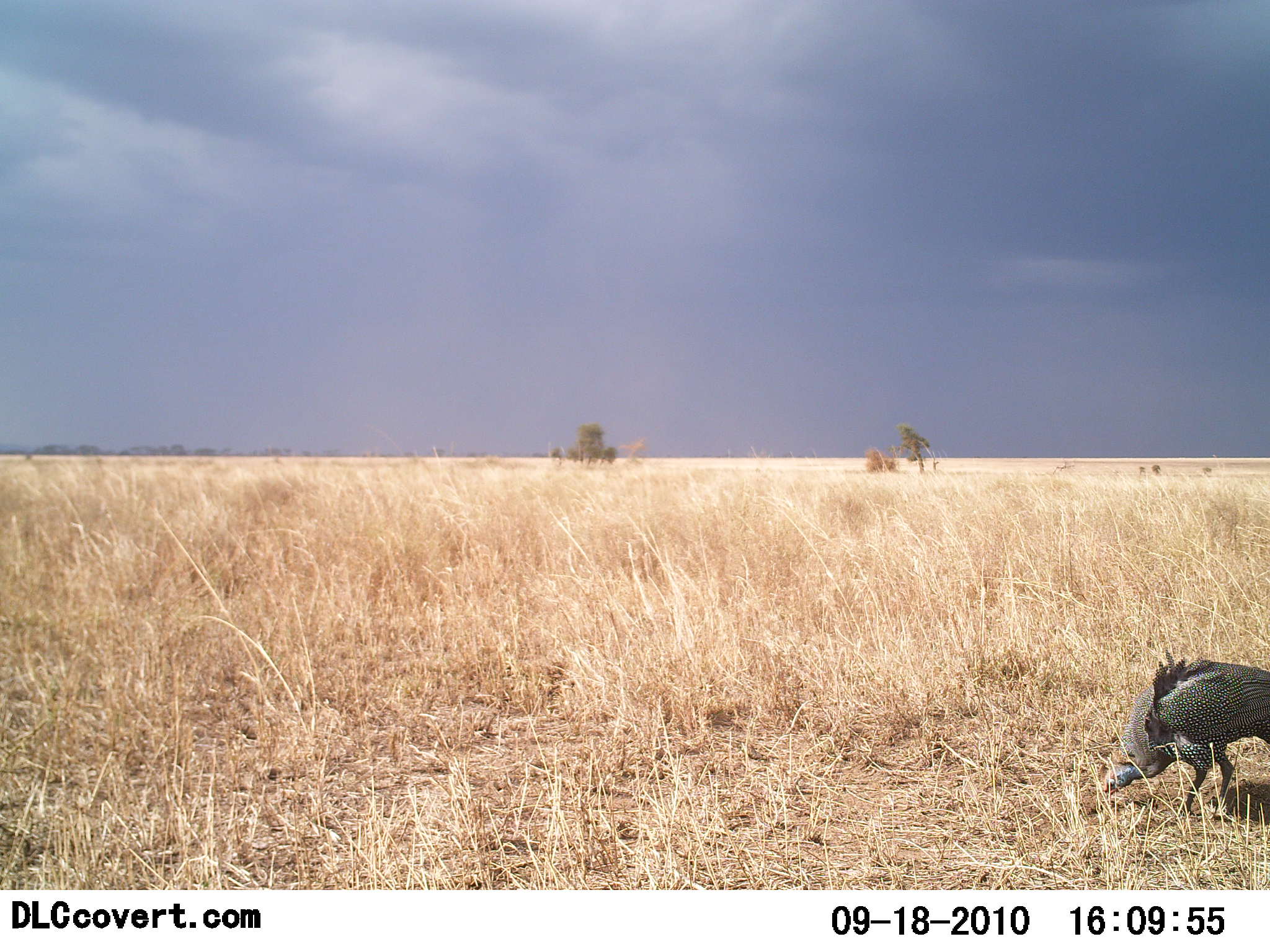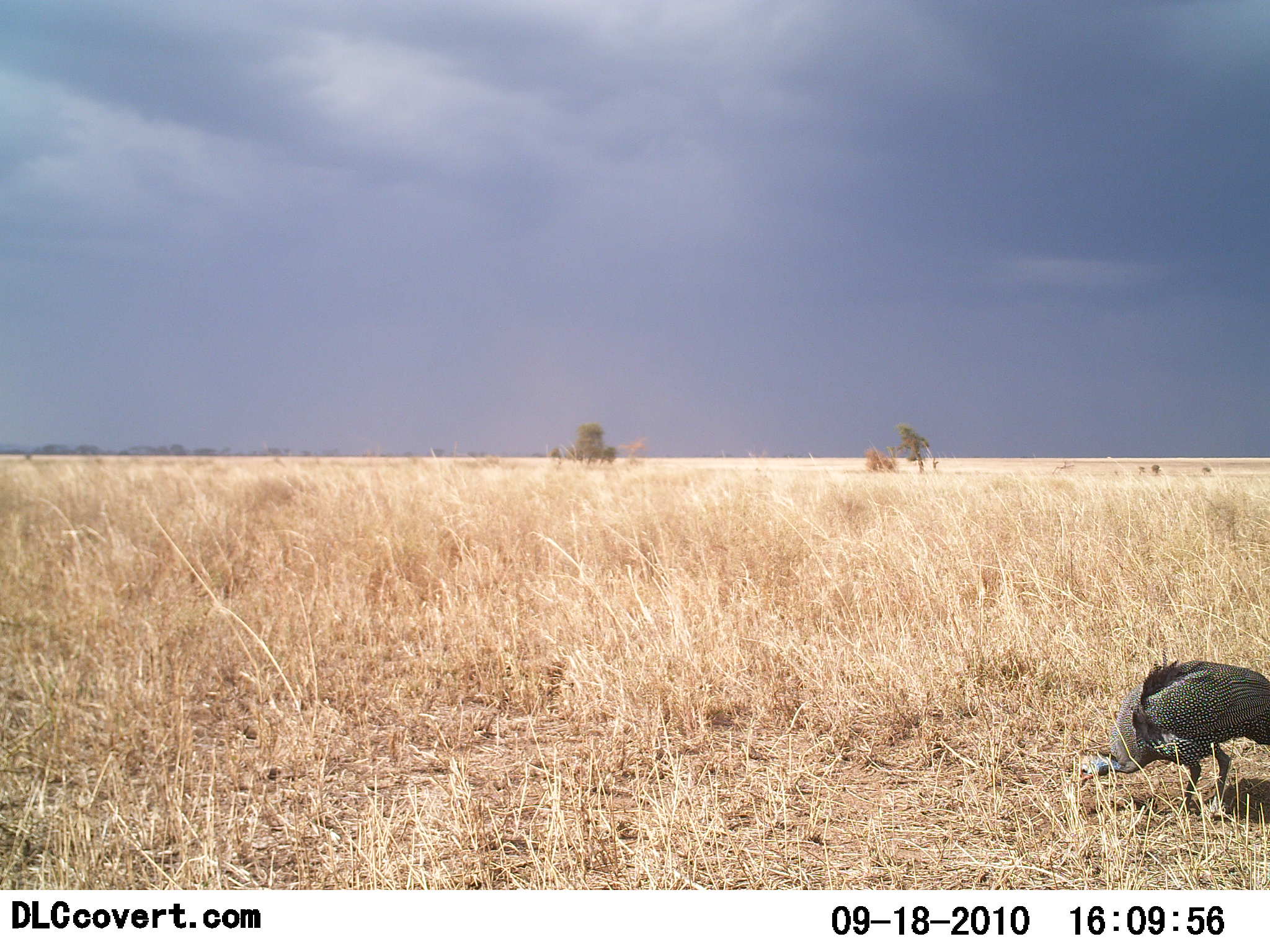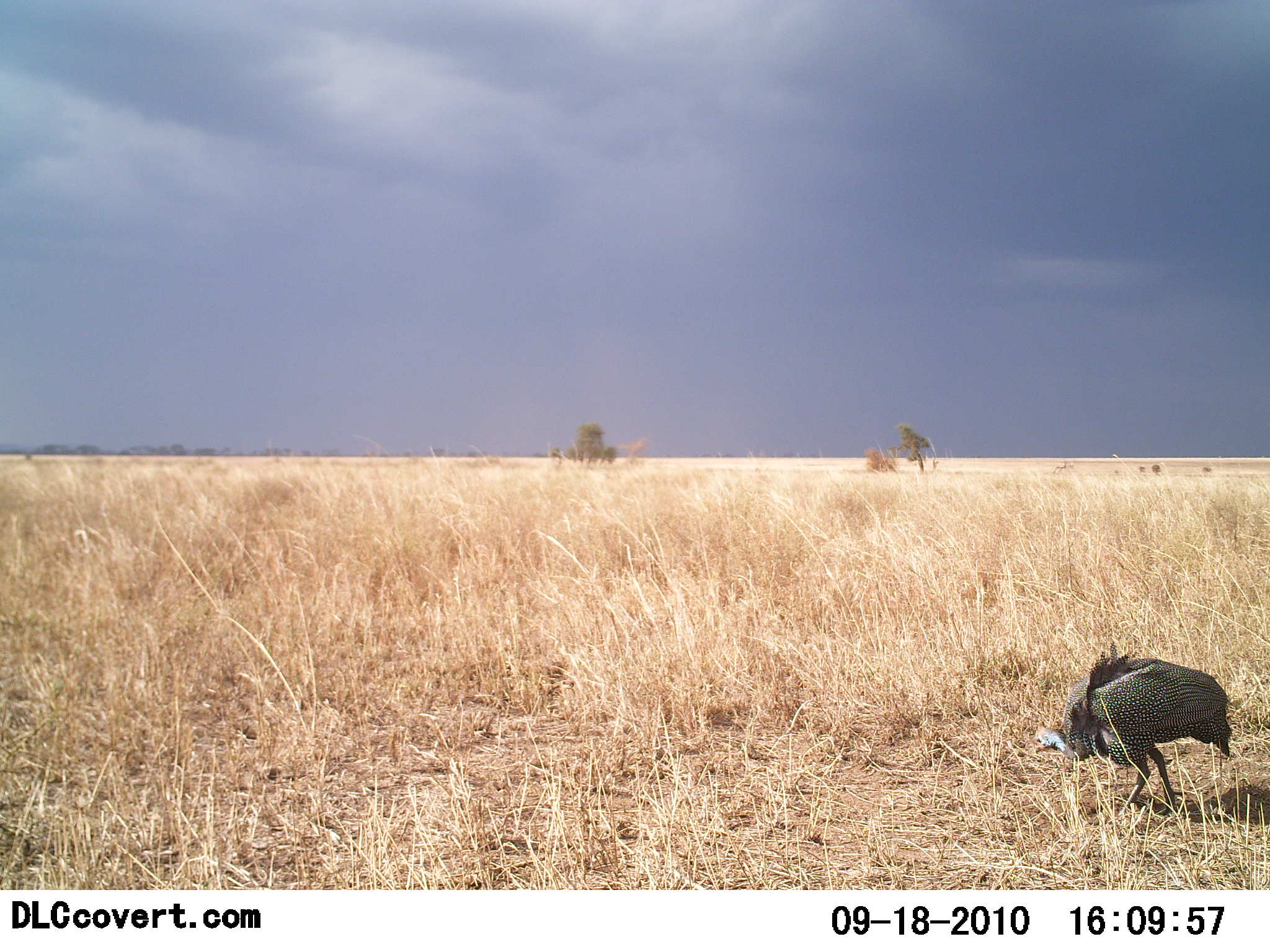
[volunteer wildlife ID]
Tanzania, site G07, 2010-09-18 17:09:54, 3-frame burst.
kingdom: Animalia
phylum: Chordata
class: Aves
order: Galliformes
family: Numididae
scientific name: Numididae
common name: guinea fowl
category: guineafowl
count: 1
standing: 6%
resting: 0%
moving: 31%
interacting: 6%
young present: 0%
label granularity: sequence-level